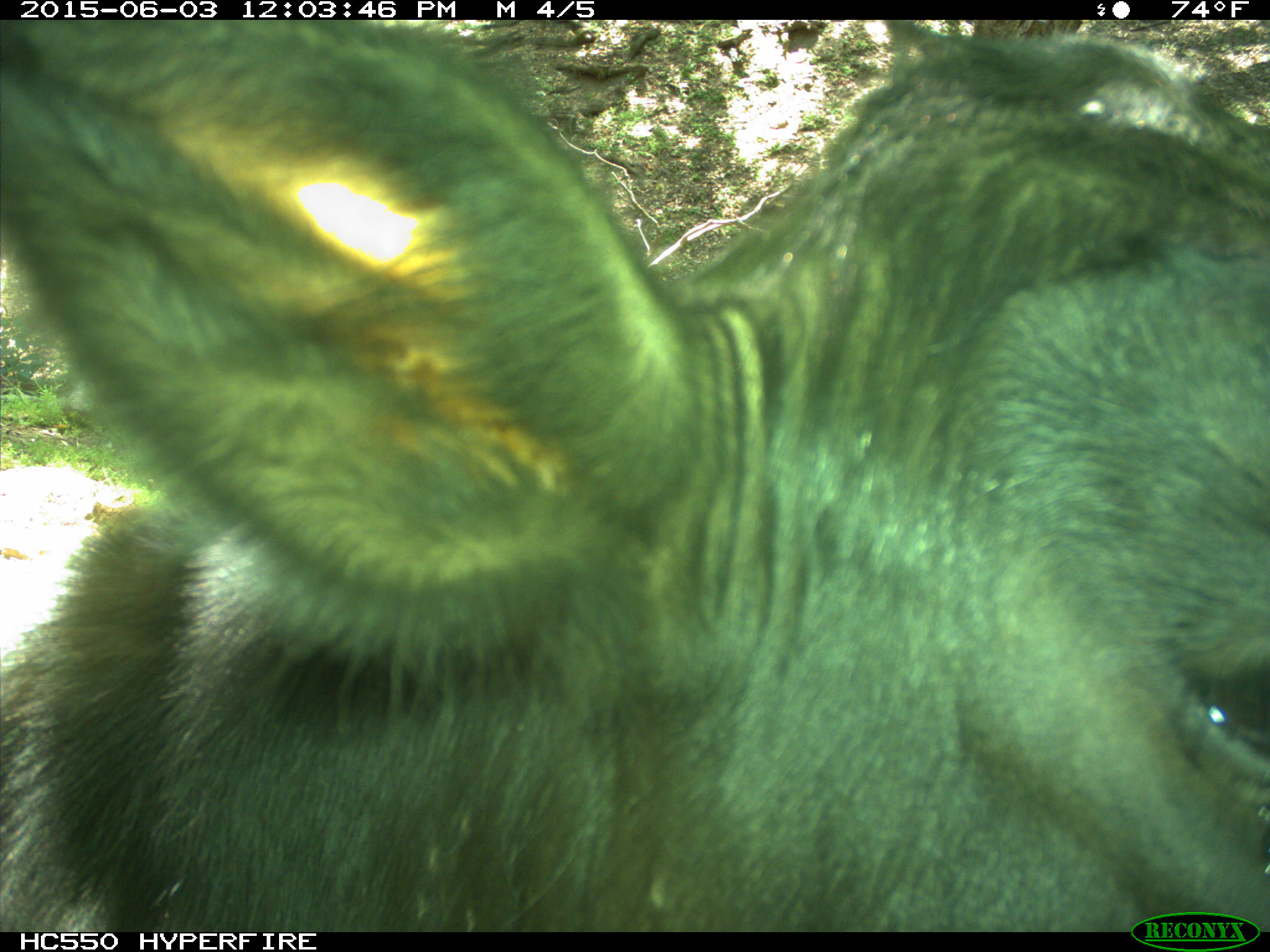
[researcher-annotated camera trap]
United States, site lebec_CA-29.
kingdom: Animalia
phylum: Chordata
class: Mammalia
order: Artiodactyla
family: Bovidae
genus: Bos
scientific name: Bos taurus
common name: domestic cow